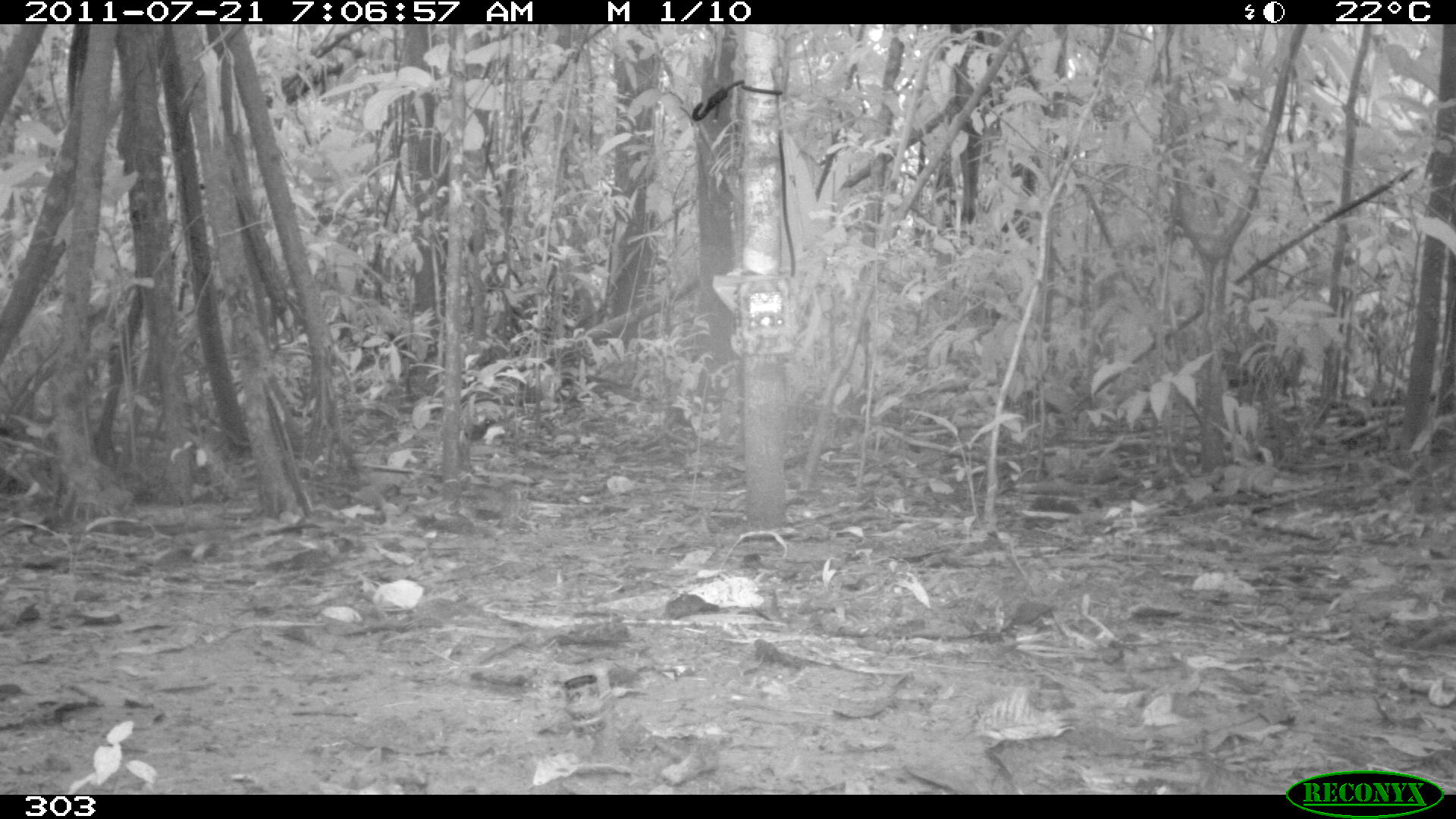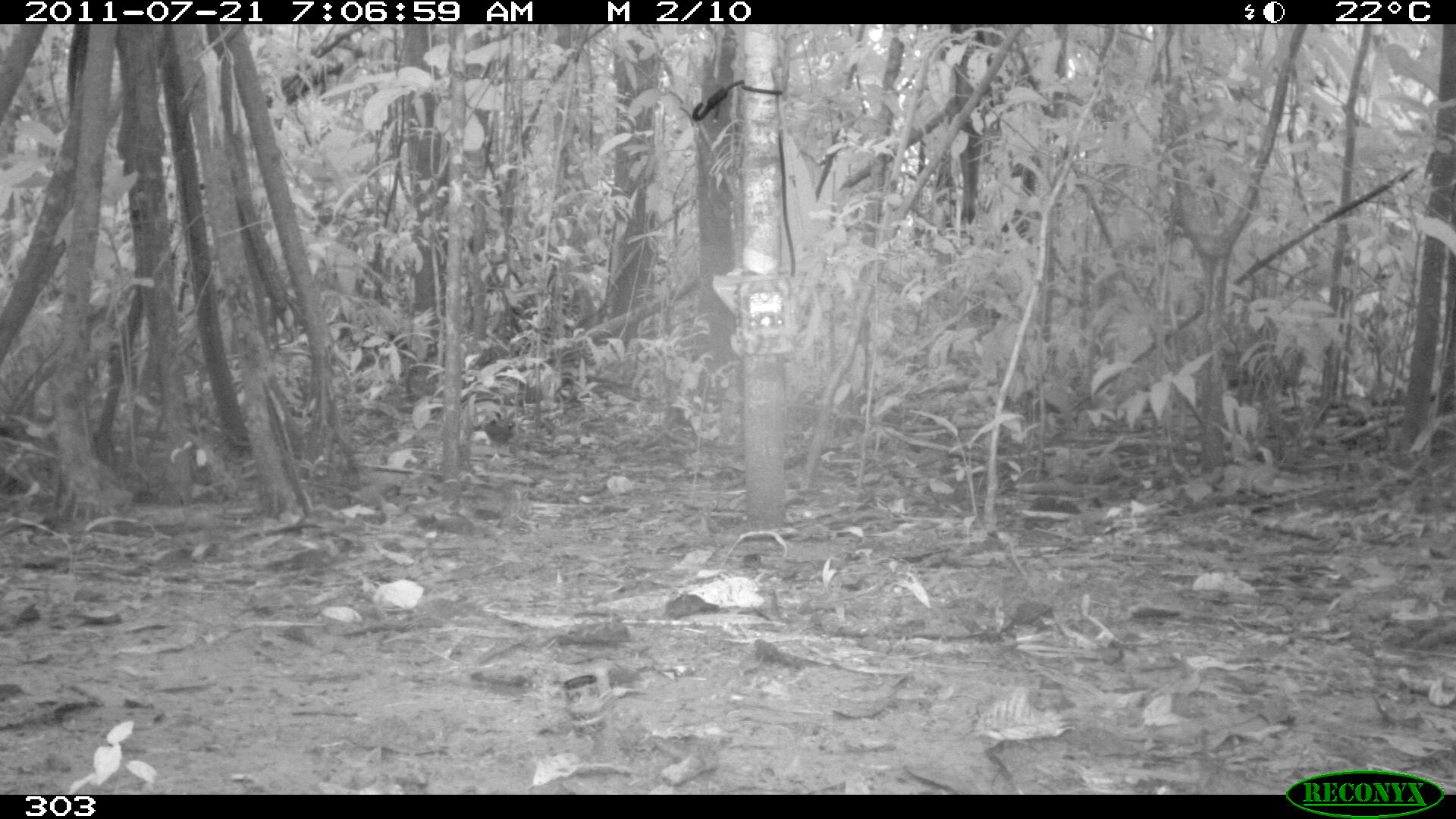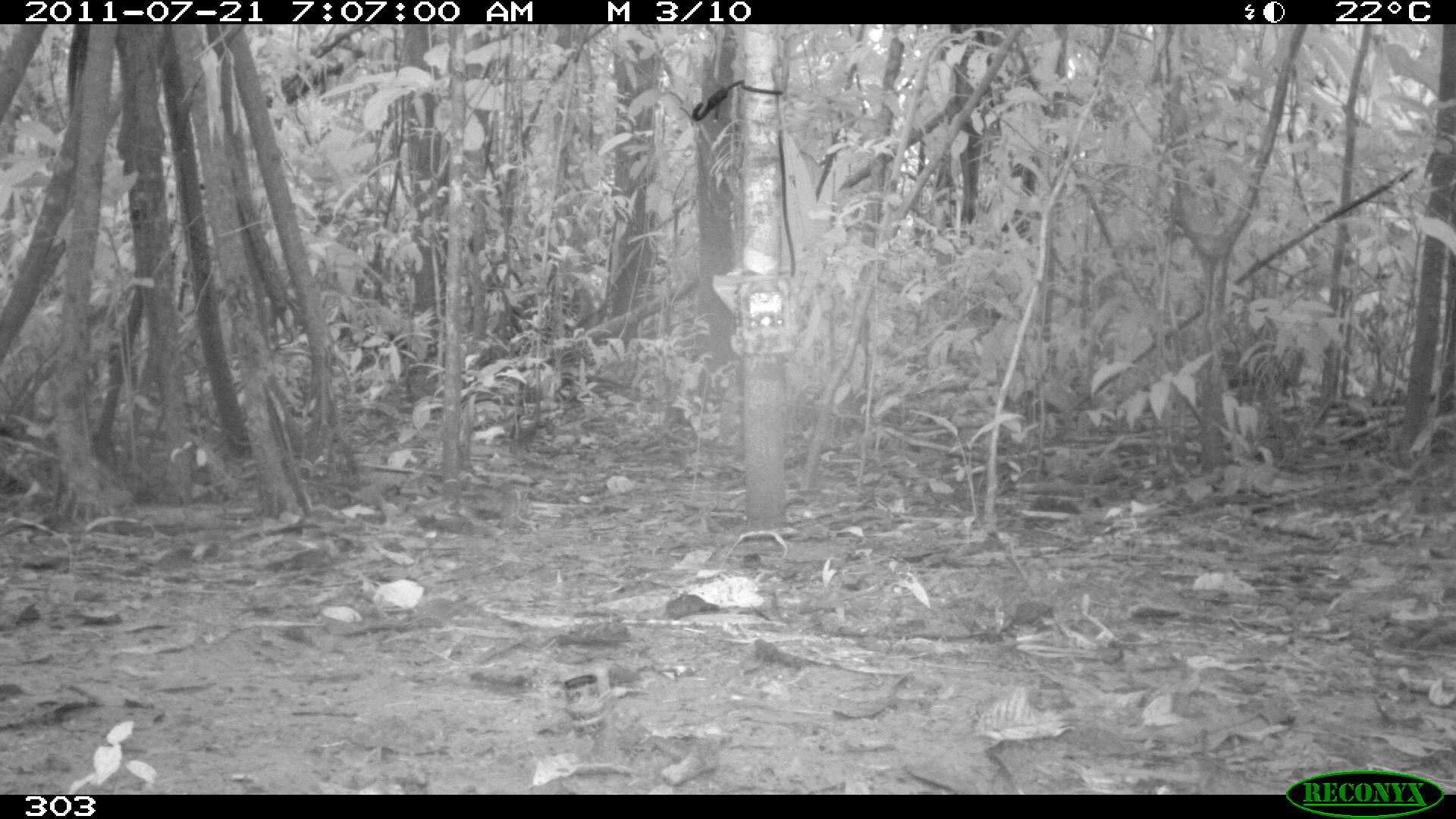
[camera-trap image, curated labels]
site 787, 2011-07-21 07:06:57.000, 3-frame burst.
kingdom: Animalia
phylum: Chordata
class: Aves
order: Passeriformes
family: Formicariidae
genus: Formicarius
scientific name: Formicarius analis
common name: black-faced antthrush